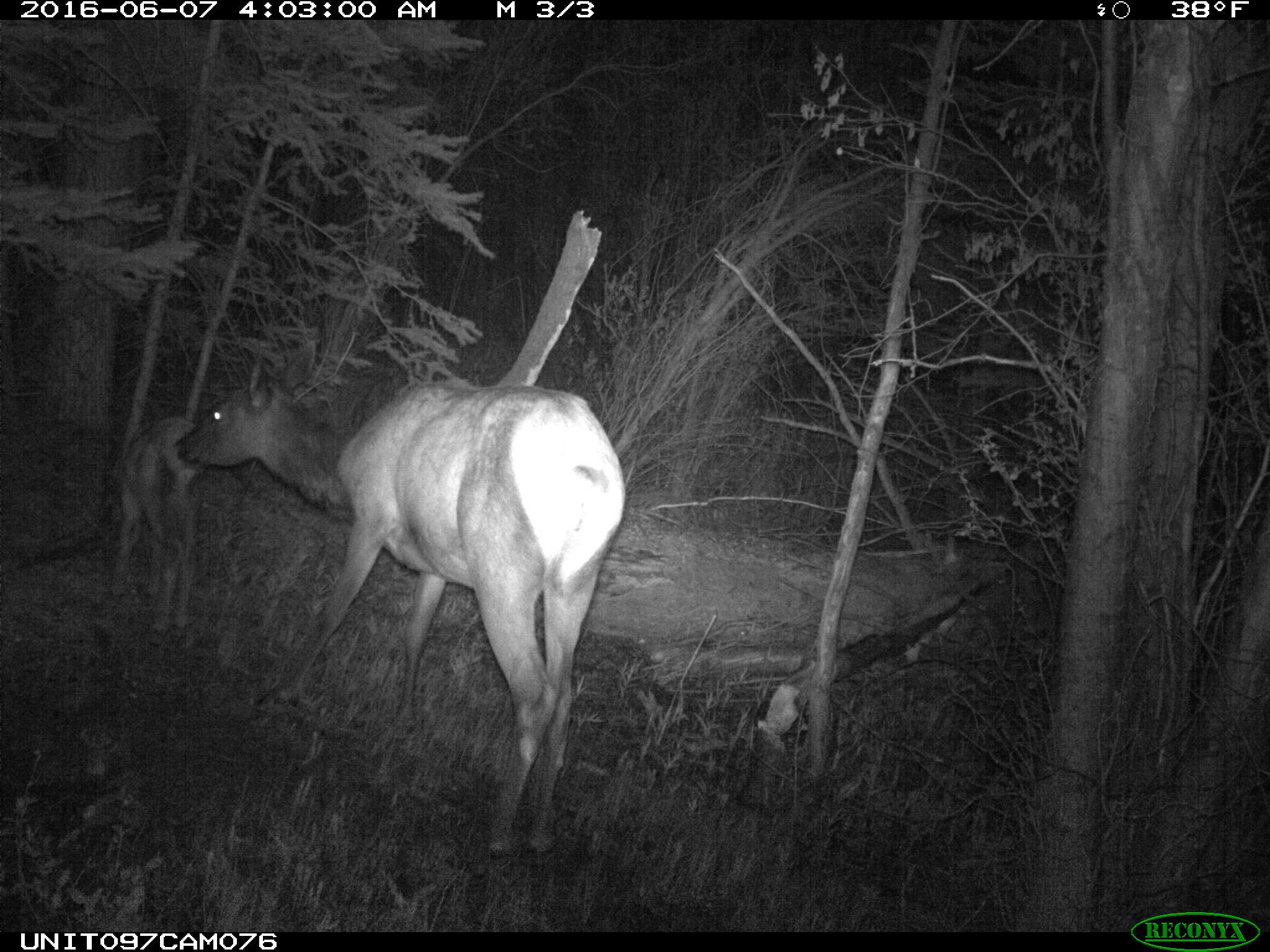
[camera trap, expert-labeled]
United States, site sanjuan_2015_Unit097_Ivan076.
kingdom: Animalia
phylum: Chordata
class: Mammalia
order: Artiodactyla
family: Cervidae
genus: Cervus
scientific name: Cervus elaphus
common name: red deer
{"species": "Cervus elaphus (red deer)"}